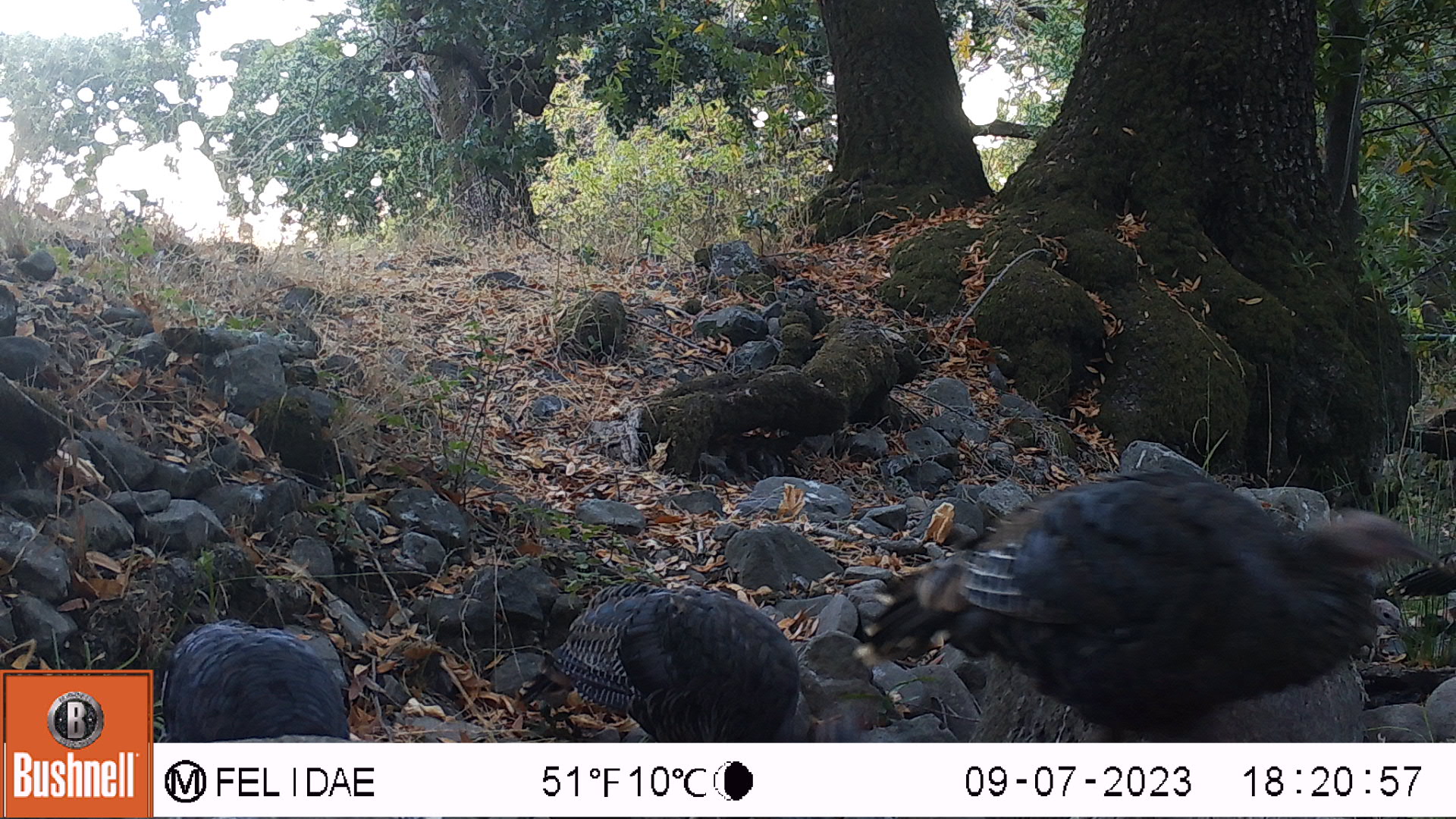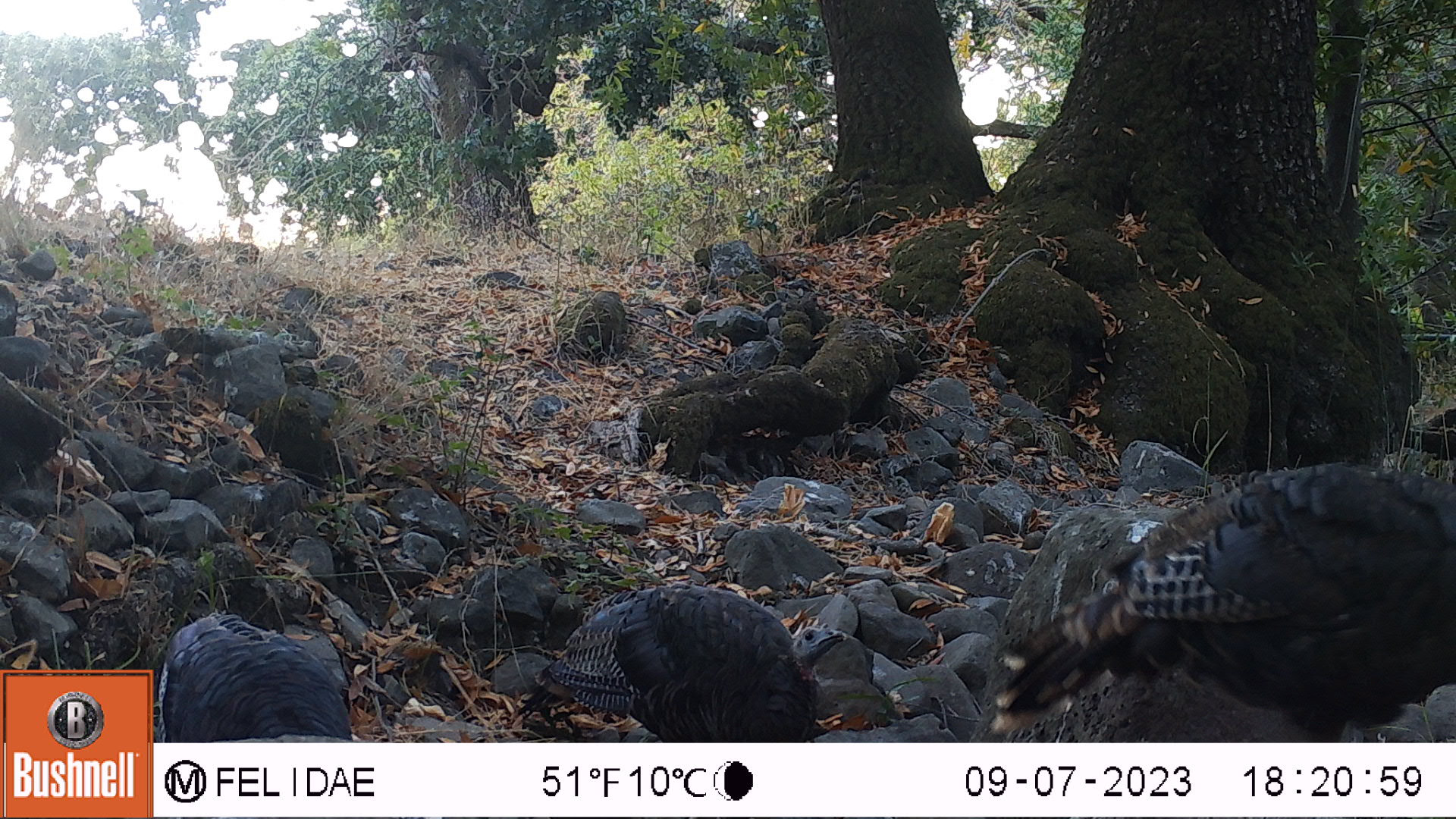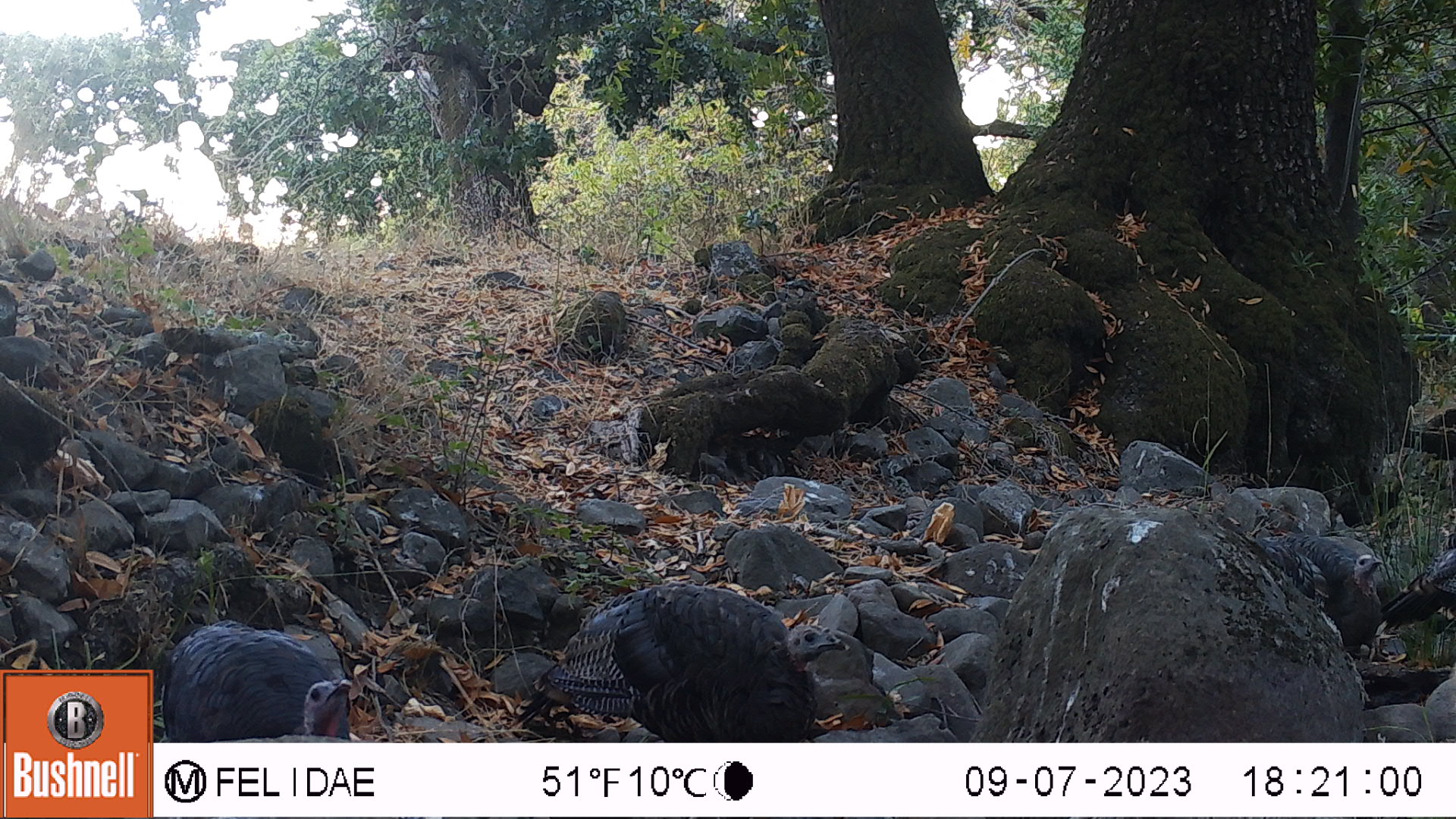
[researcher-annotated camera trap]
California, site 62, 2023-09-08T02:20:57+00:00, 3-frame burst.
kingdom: Animalia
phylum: Chordata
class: Aves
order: Galliformes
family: Phasianidae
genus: Meleagris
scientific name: Meleagris gallopavo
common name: turkey